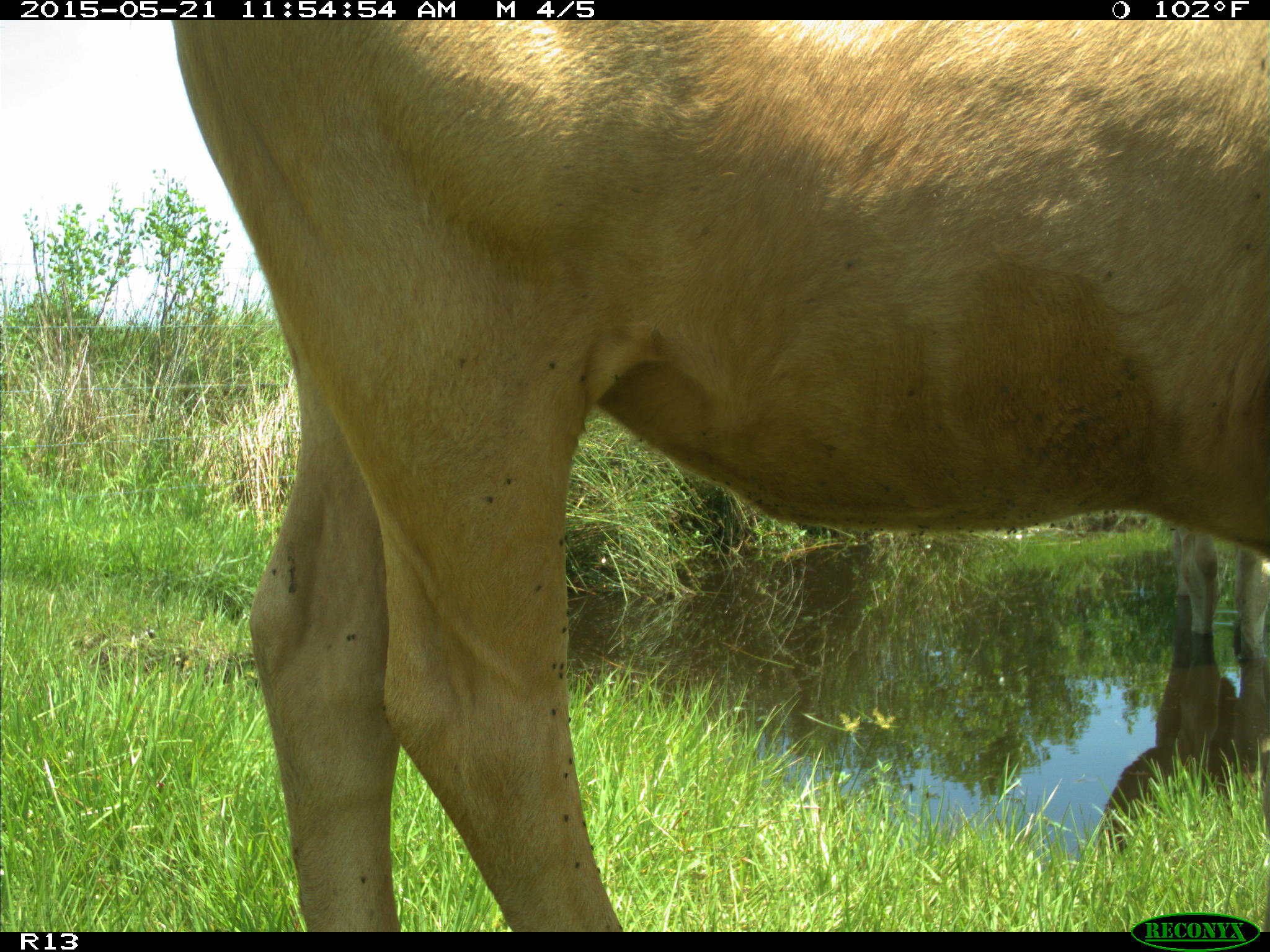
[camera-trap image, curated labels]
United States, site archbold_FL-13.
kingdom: Animalia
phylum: Chordata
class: Mammalia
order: Artiodactyla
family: Bovidae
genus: Bos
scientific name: Bos taurus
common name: domestic cow